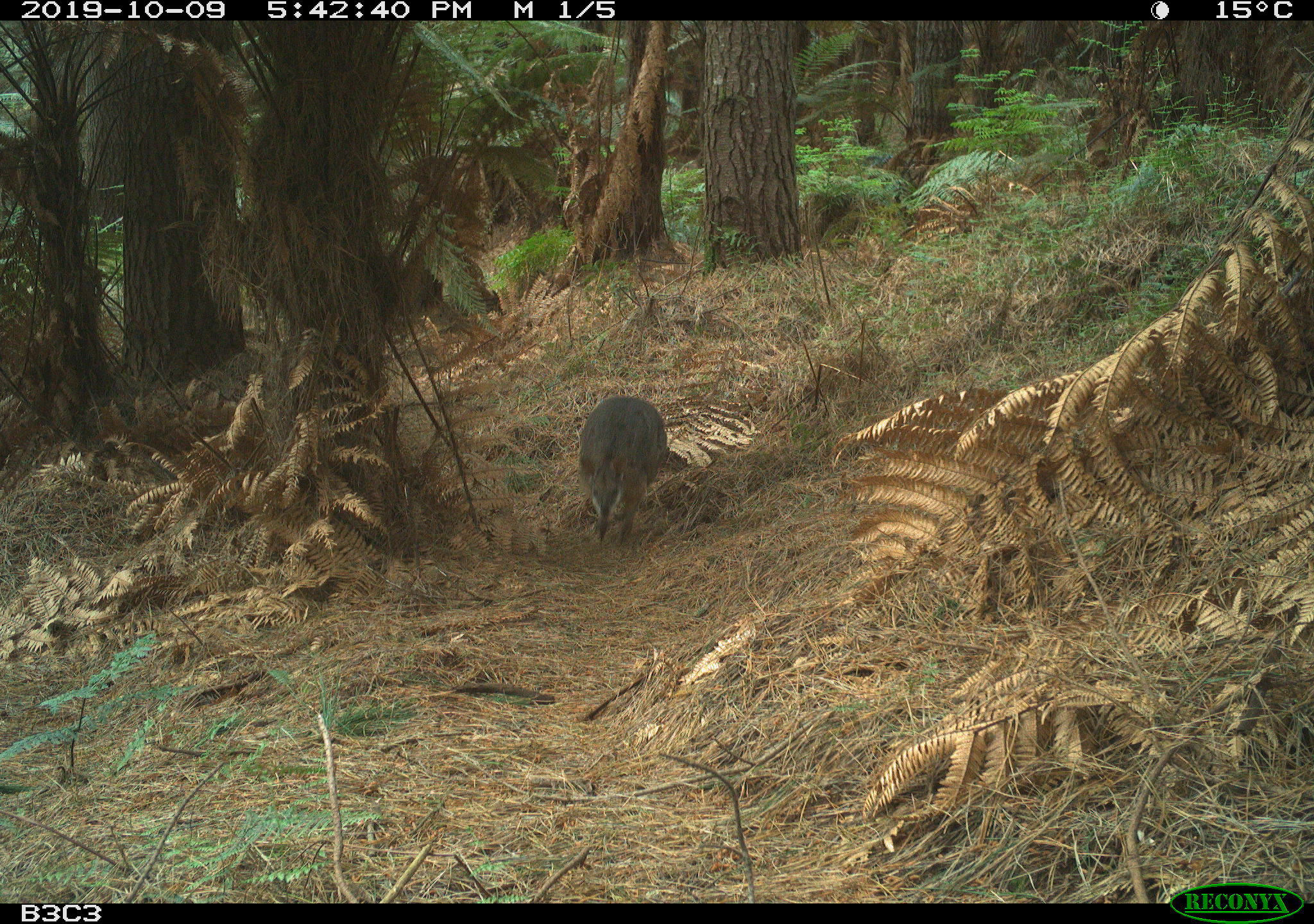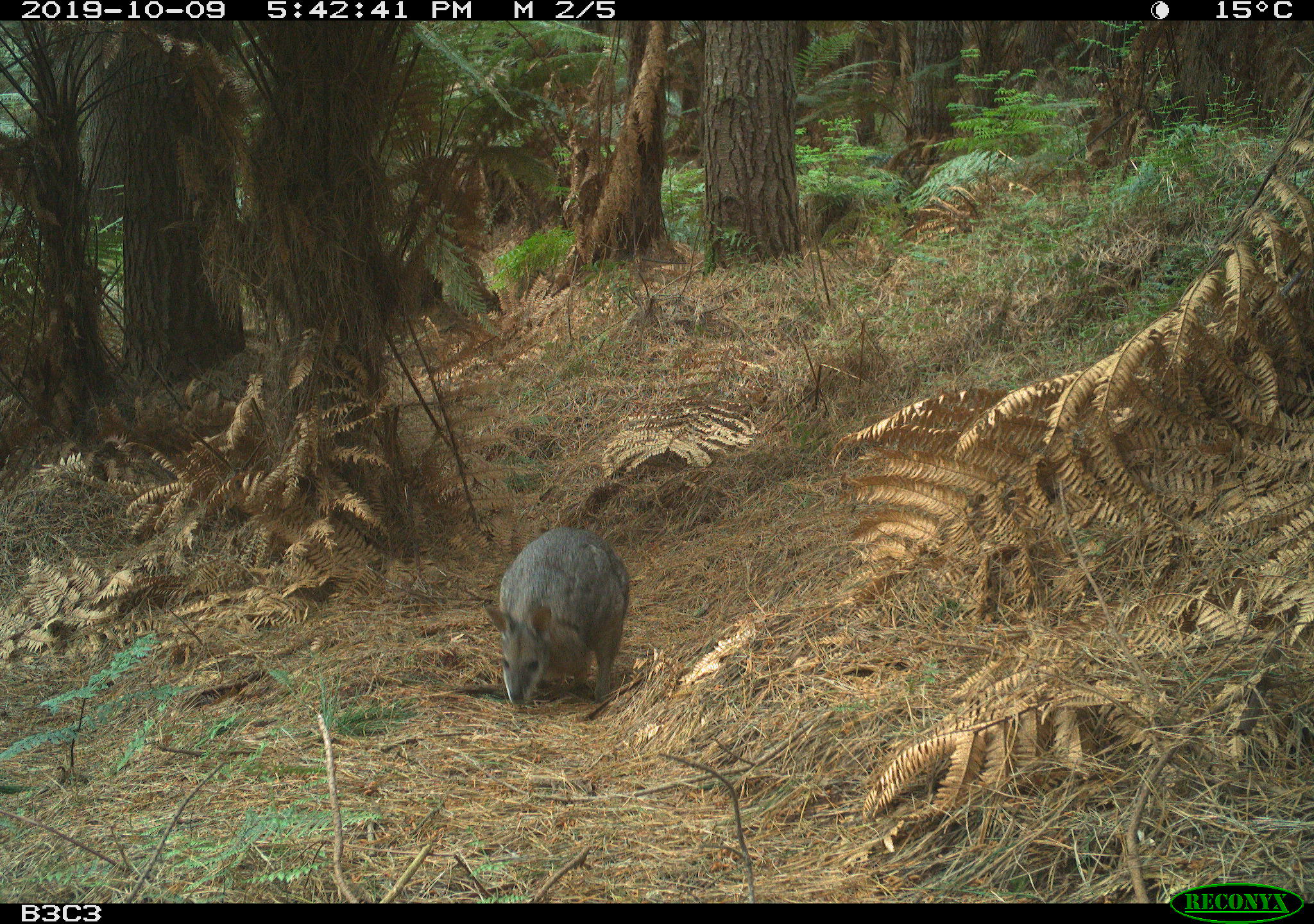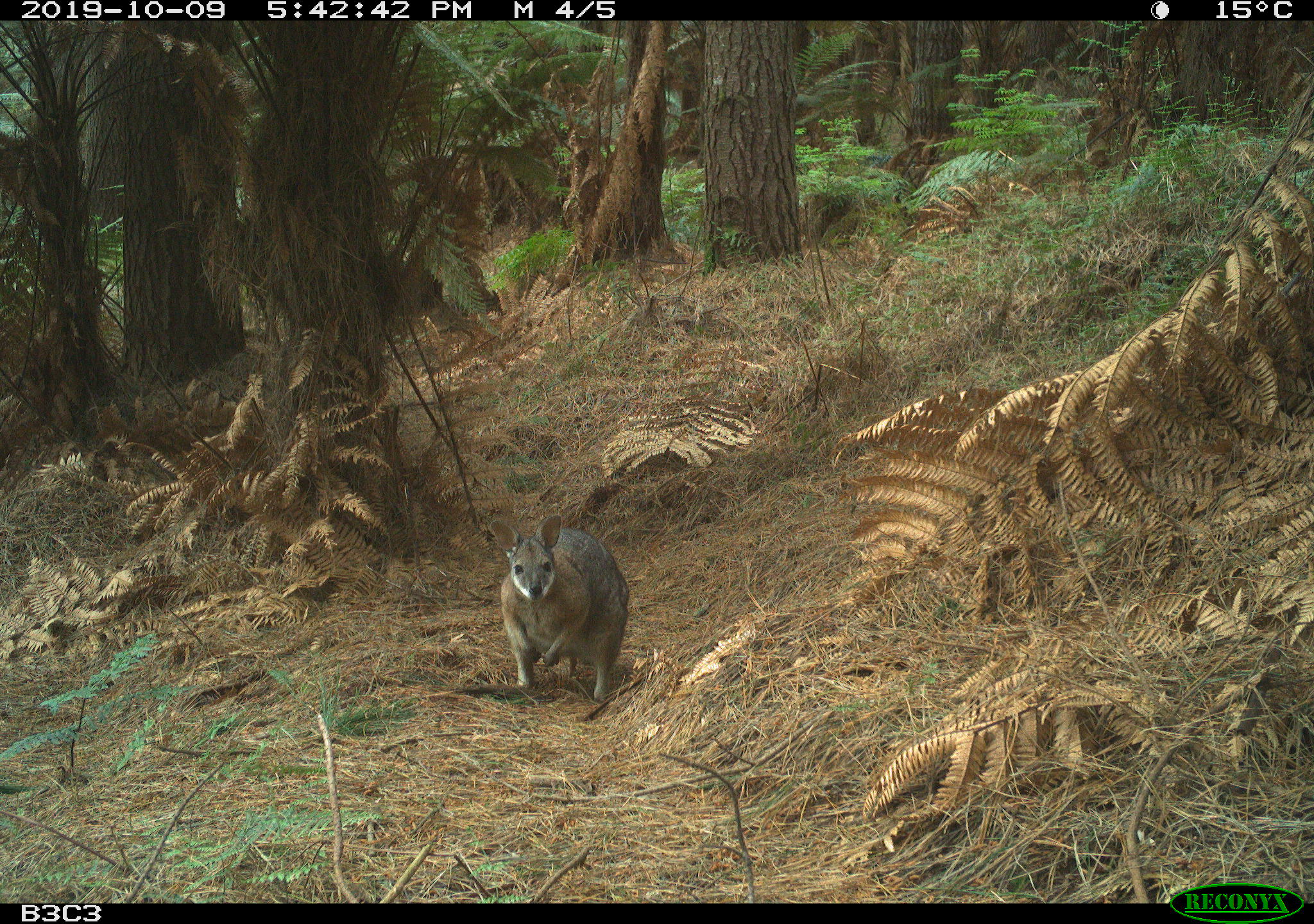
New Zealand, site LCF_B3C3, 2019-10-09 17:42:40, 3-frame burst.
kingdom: Animalia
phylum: Chordata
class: Mammalia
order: Diprotodontia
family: Macropodidae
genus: Notamacropus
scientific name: Notamacropus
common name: wallaby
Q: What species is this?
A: Wallaby (Notamacropus).